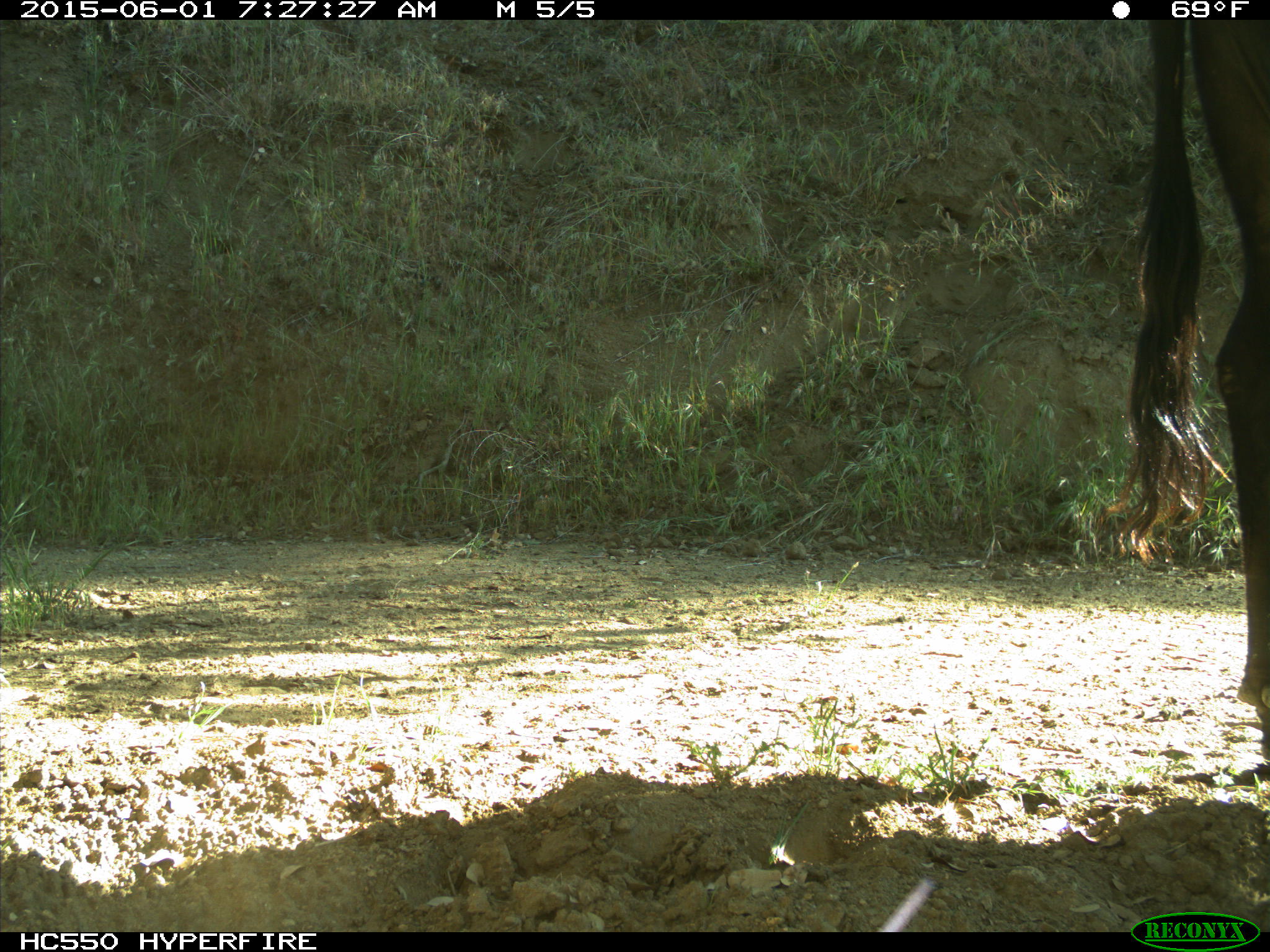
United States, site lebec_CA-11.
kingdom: Animalia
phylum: Chordata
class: Mammalia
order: Artiodactyla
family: Bovidae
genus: Bos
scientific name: Bos taurus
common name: domestic cow